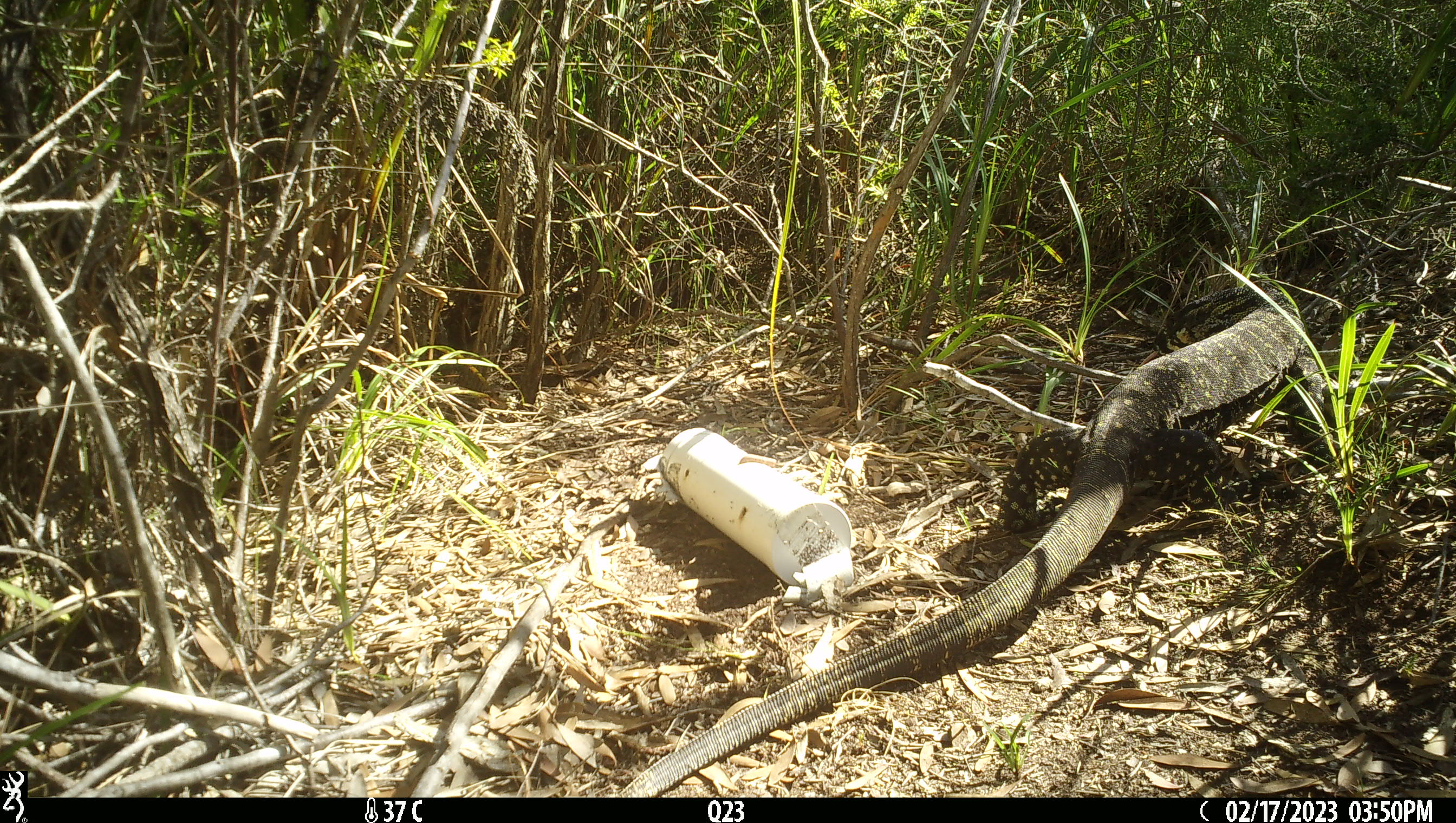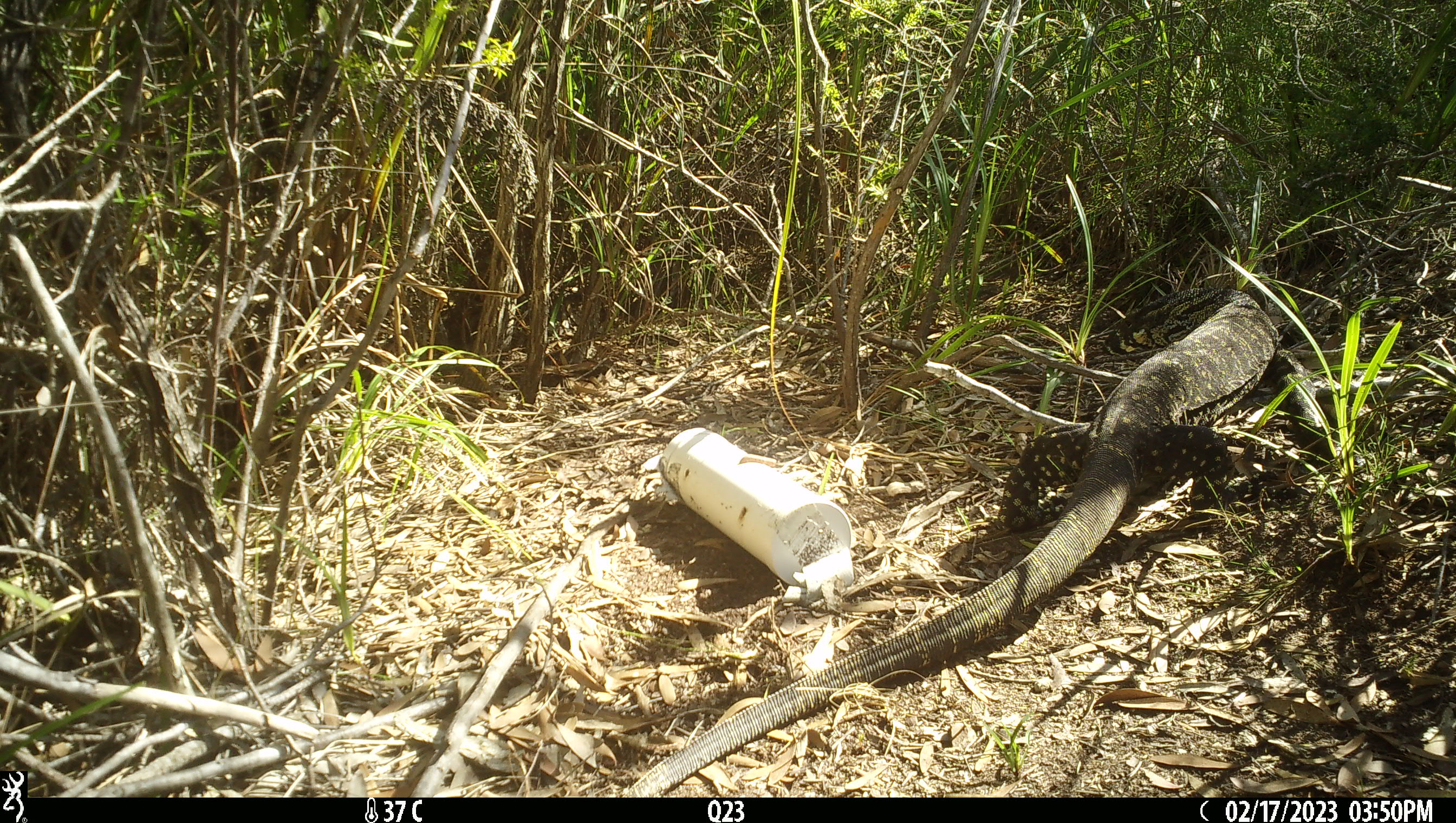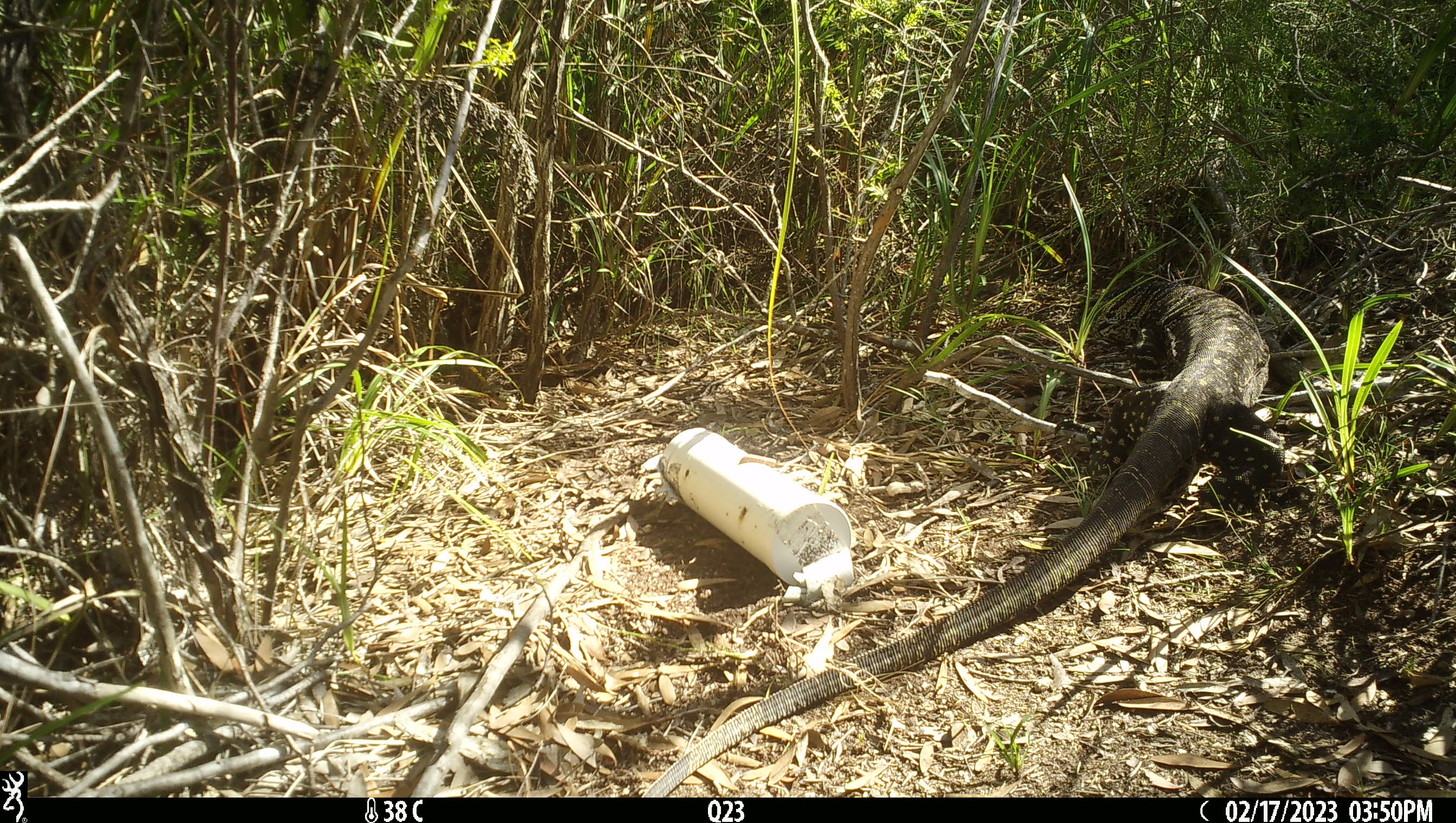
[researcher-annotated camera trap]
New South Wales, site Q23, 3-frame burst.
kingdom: Animalia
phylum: Chordata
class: Reptilia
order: Squamata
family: Varanidae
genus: Varanus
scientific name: Varanus varius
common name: lace monitor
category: goanna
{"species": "goanna (lace monitor) (Varanus varius)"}